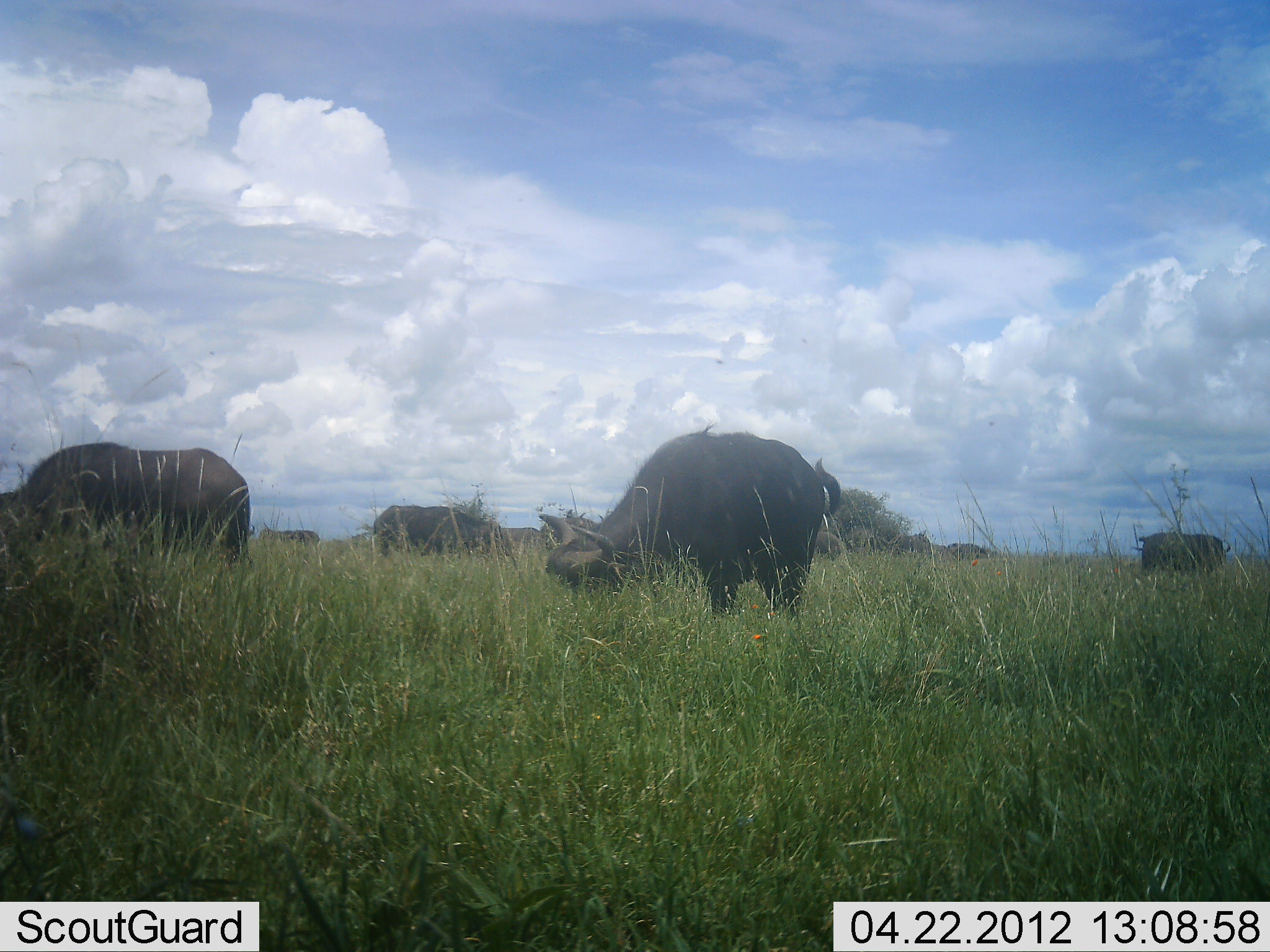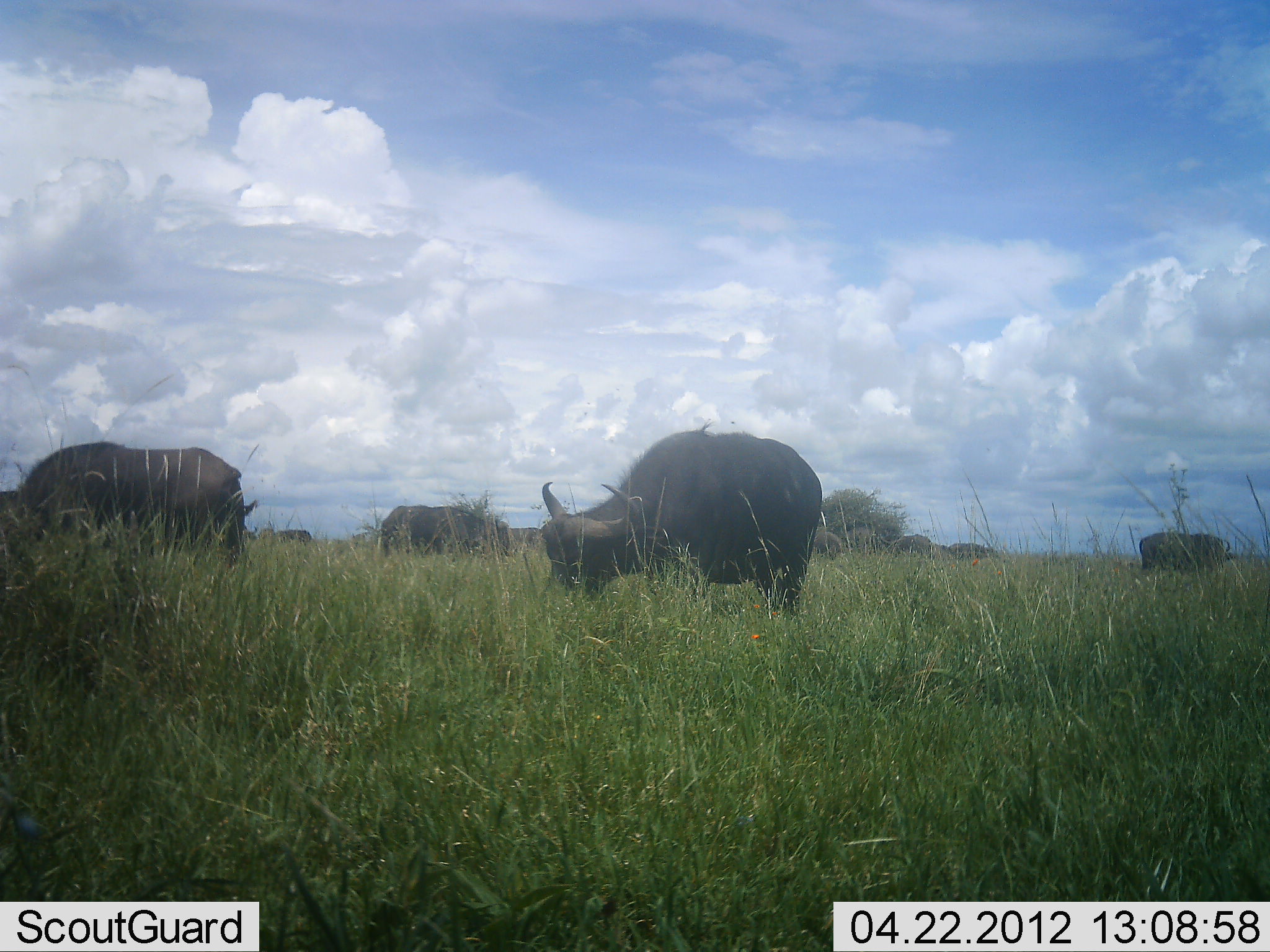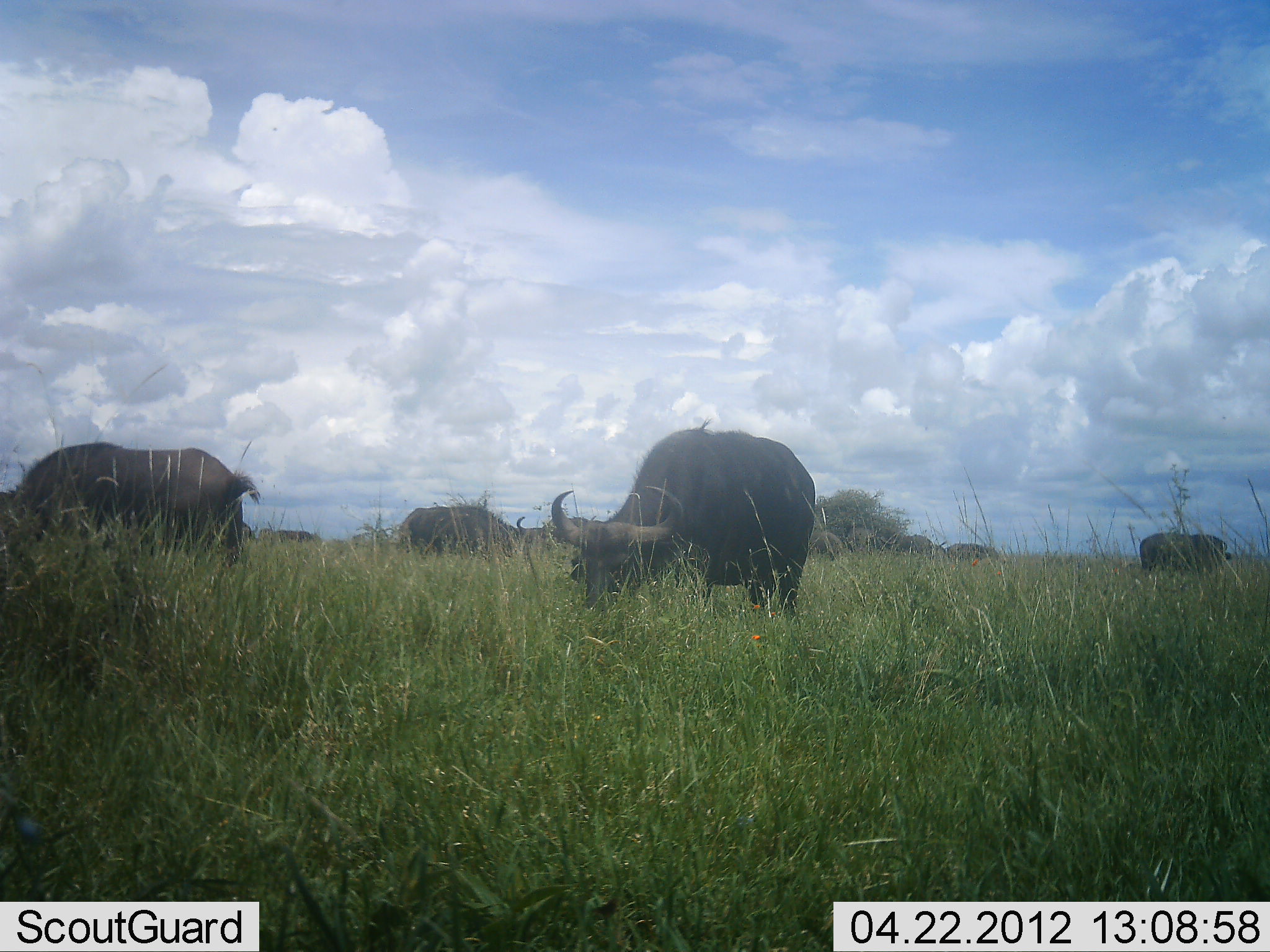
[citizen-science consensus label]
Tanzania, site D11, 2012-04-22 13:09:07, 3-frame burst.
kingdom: Animalia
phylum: Chordata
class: Mammalia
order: Artiodactyla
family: Bovidae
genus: Syncerus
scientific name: Syncerus caffer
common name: cape buffalo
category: buffalo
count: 7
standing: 27%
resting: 7%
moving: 20%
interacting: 0%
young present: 0%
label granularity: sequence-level